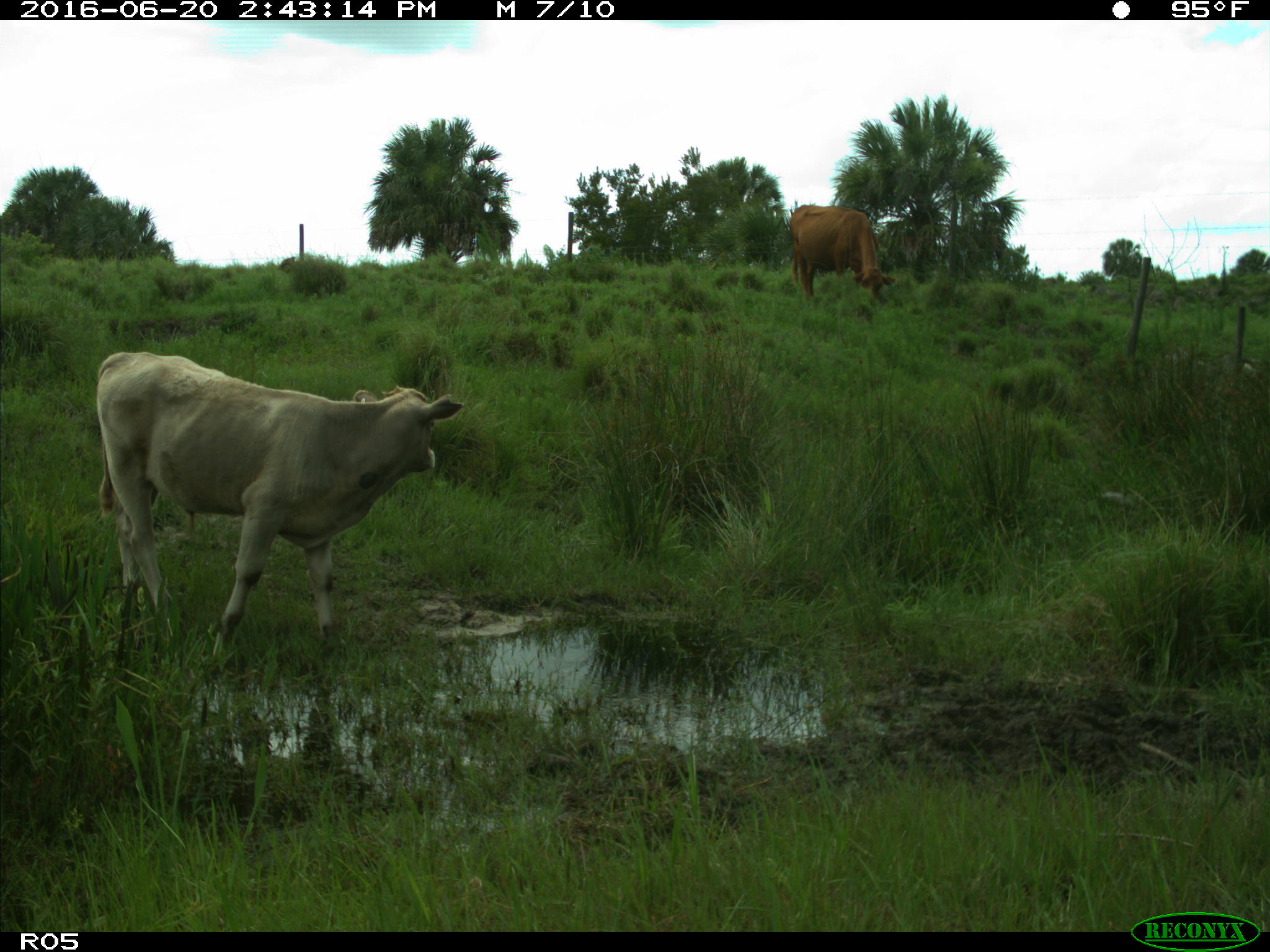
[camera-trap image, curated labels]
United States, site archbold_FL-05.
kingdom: Animalia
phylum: Chordata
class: Mammalia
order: Artiodactyla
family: Bovidae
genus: Bos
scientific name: Bos taurus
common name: domestic cow